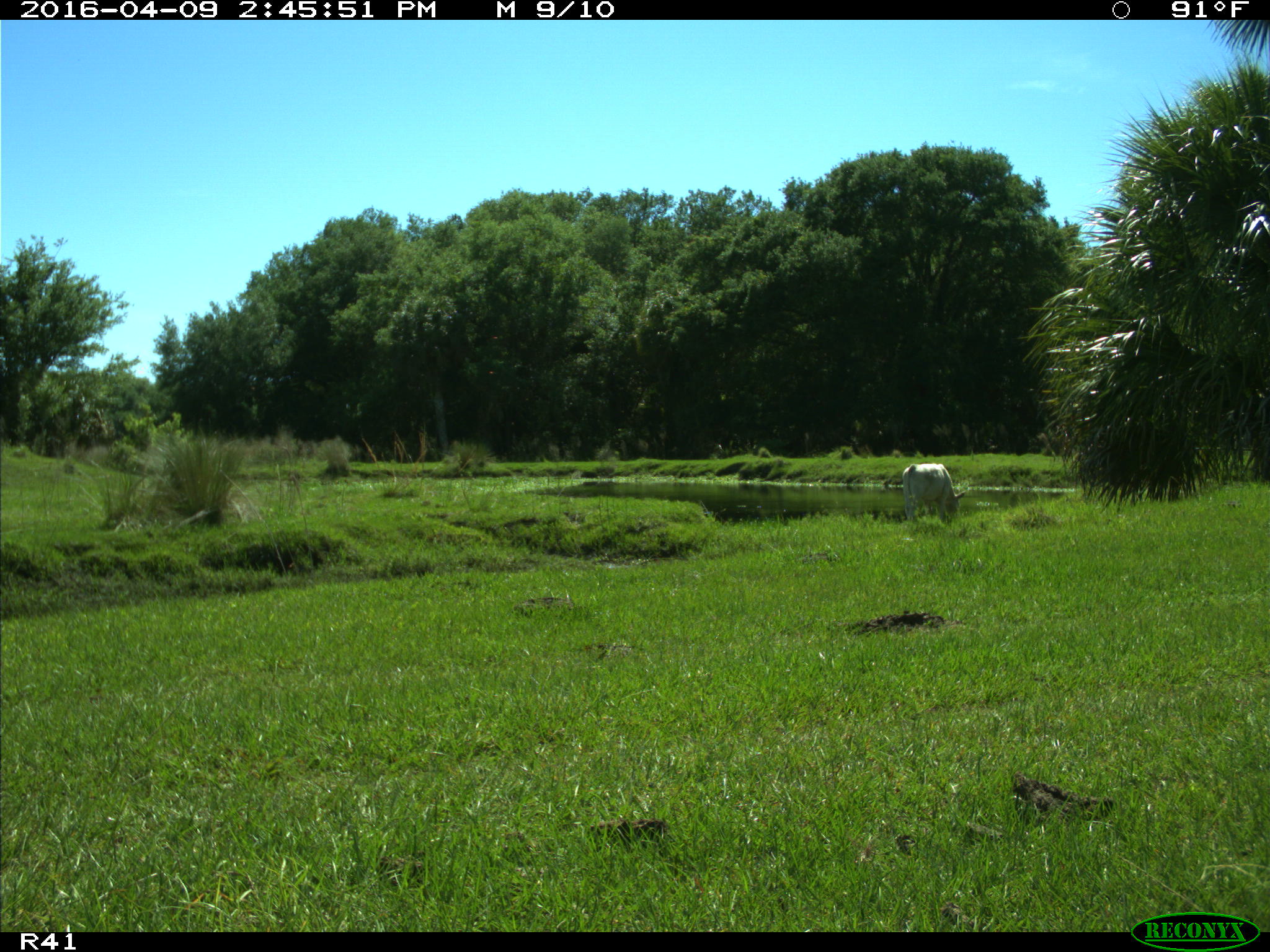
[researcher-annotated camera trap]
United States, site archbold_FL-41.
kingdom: Animalia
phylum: Chordata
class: Mammalia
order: Artiodactyla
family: Bovidae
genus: Bos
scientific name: Bos taurus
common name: domestic cow